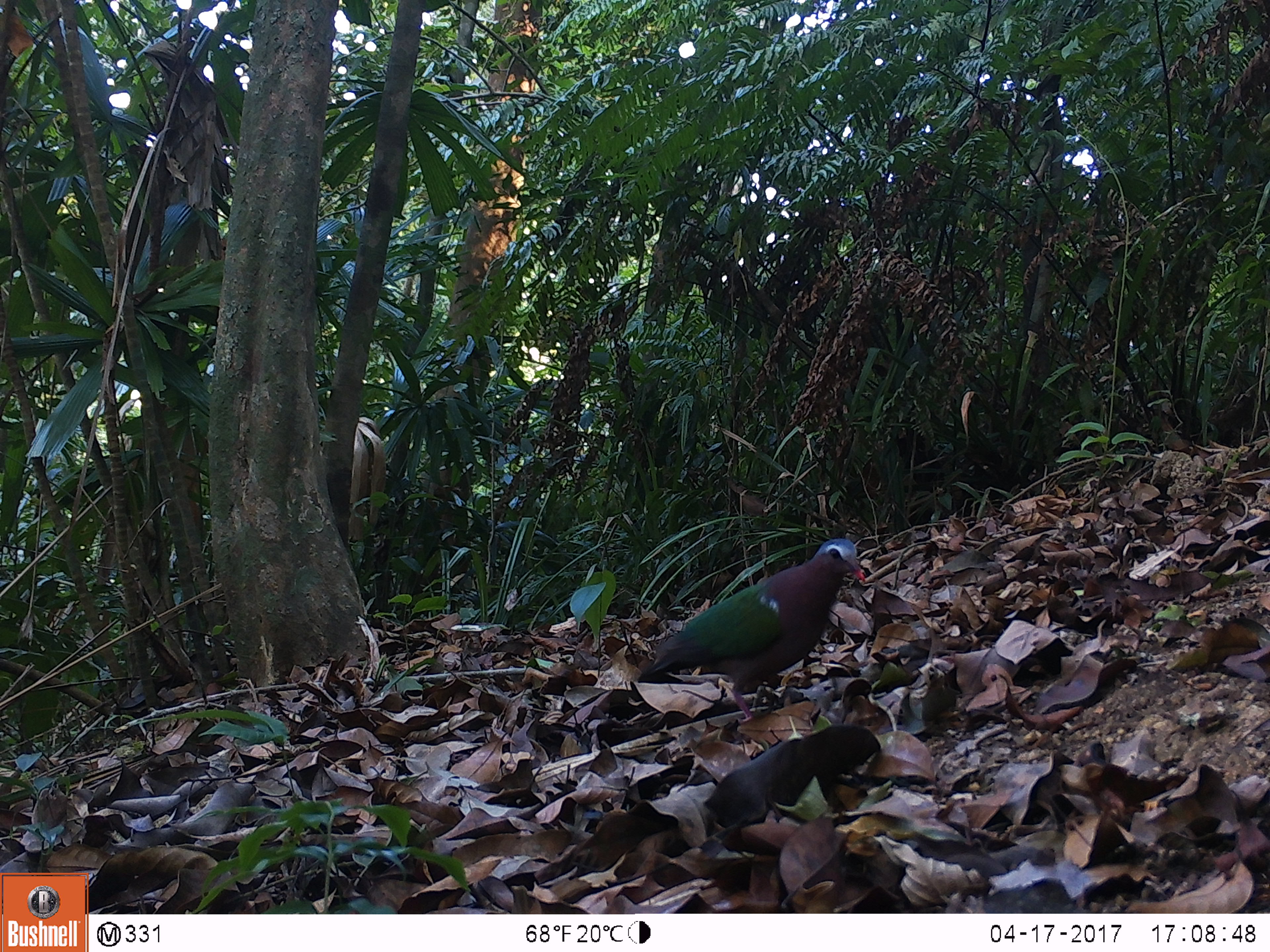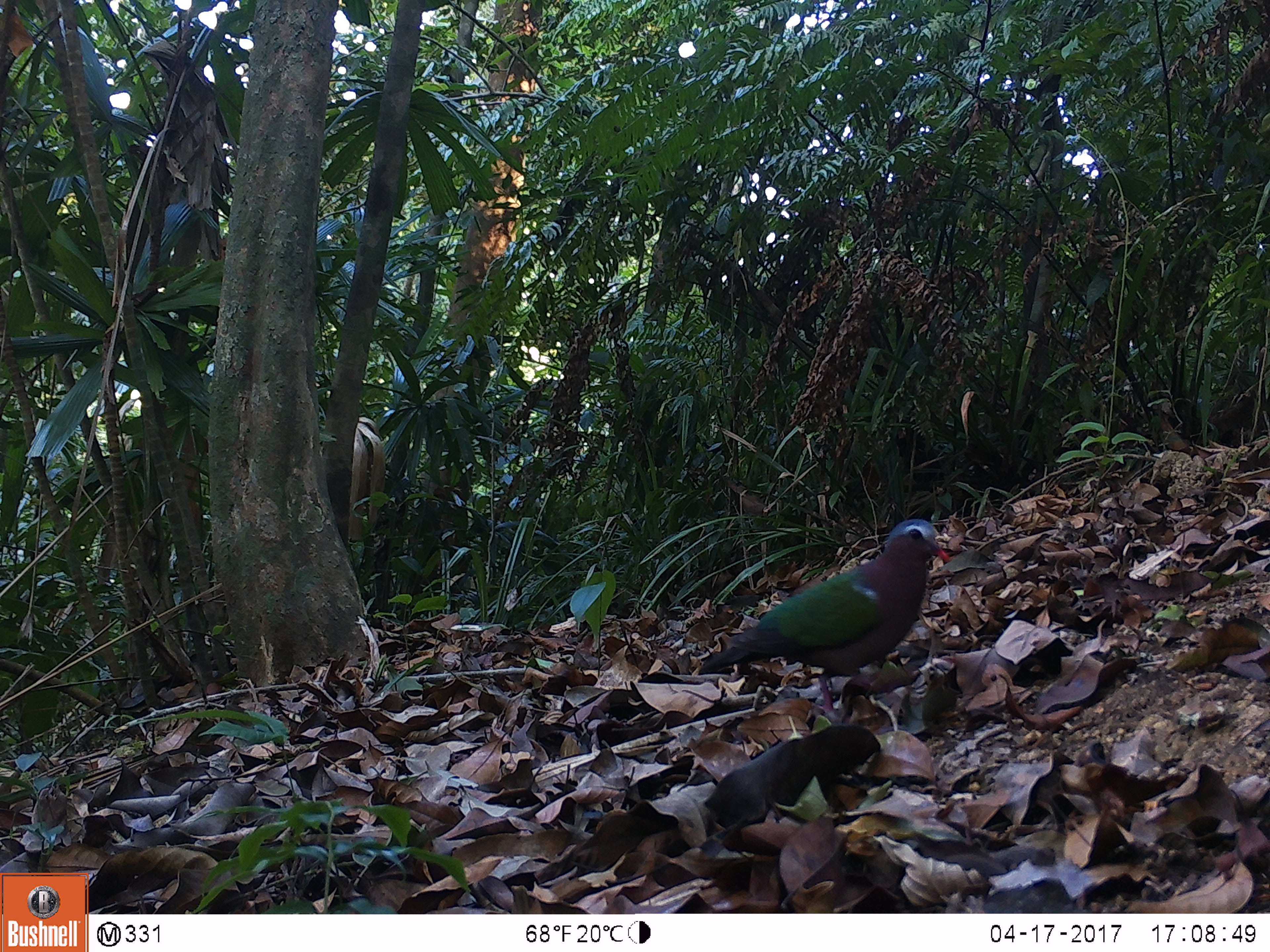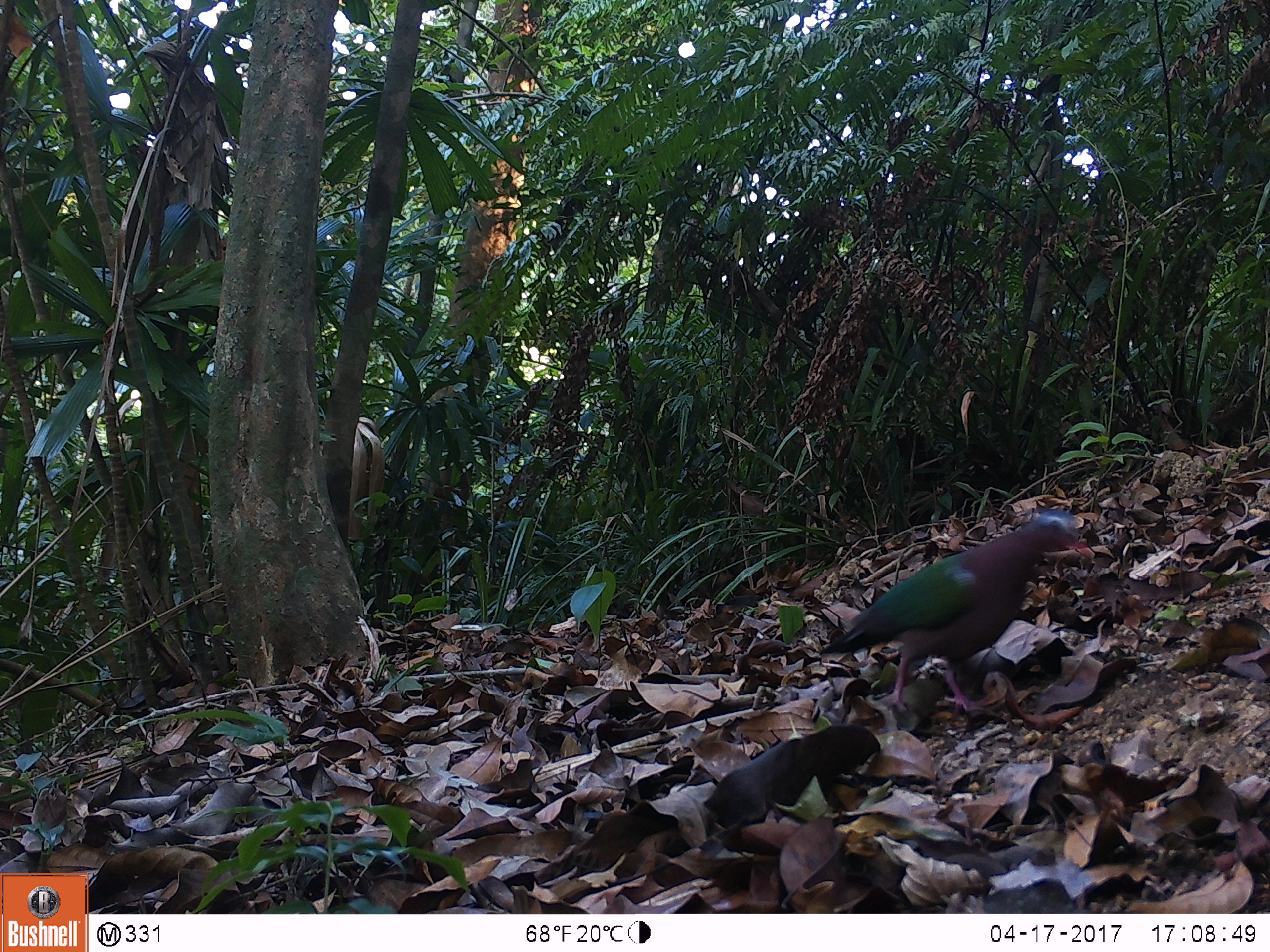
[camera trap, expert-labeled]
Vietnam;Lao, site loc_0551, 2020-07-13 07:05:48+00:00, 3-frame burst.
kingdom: Animalia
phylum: Chordata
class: Aves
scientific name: Aves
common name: bird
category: unidentified bird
Unidentified bird (bird) (Aves). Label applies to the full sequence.